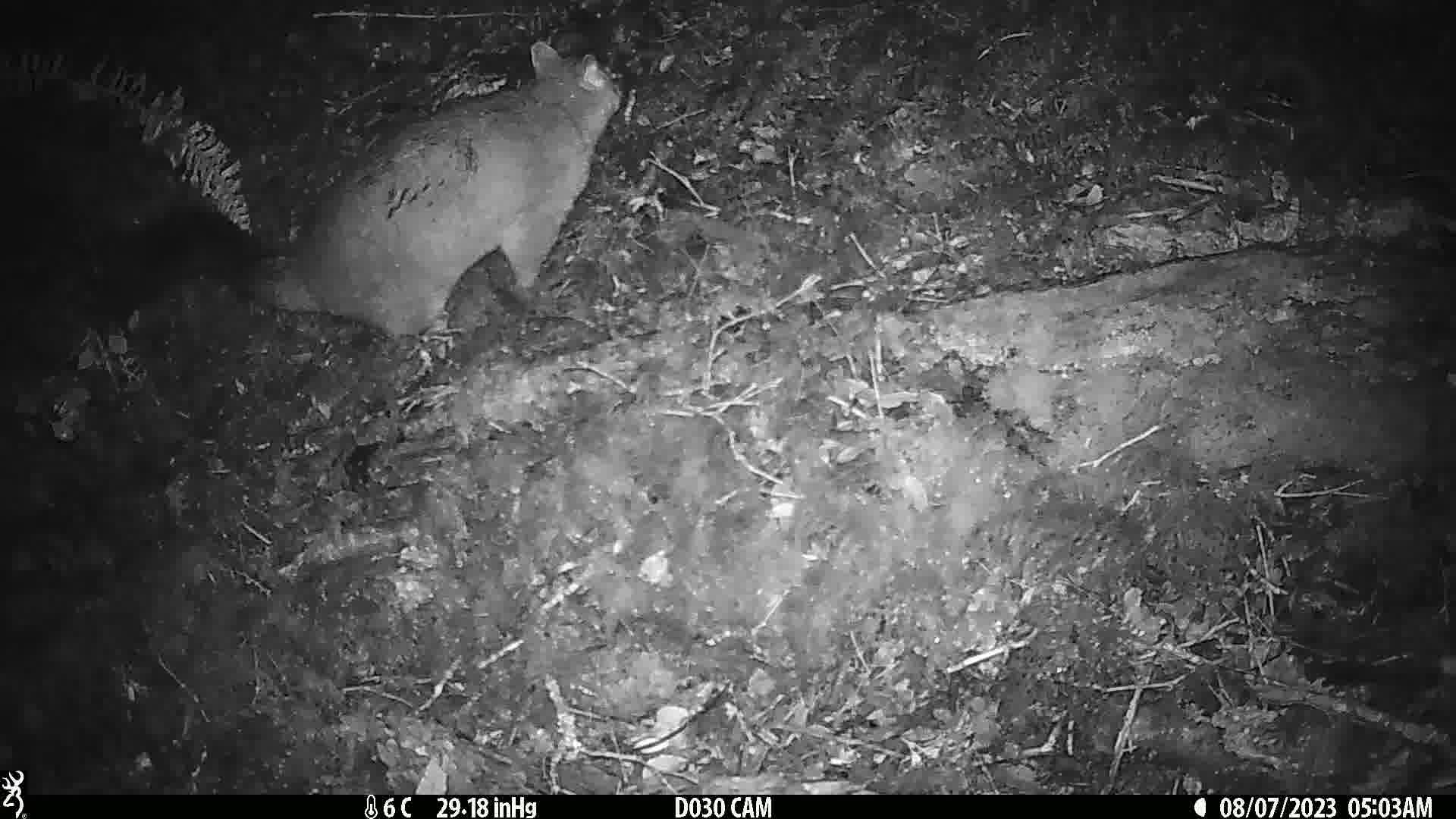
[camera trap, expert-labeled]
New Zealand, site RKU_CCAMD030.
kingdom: Animalia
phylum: Chordata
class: Mammalia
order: Diprotodontia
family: Phalangeridae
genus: Trichosurus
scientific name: Trichosurus vulpecula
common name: common brushtail possum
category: possum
Possum (common brushtail possum) (Trichosurus vulpecula).